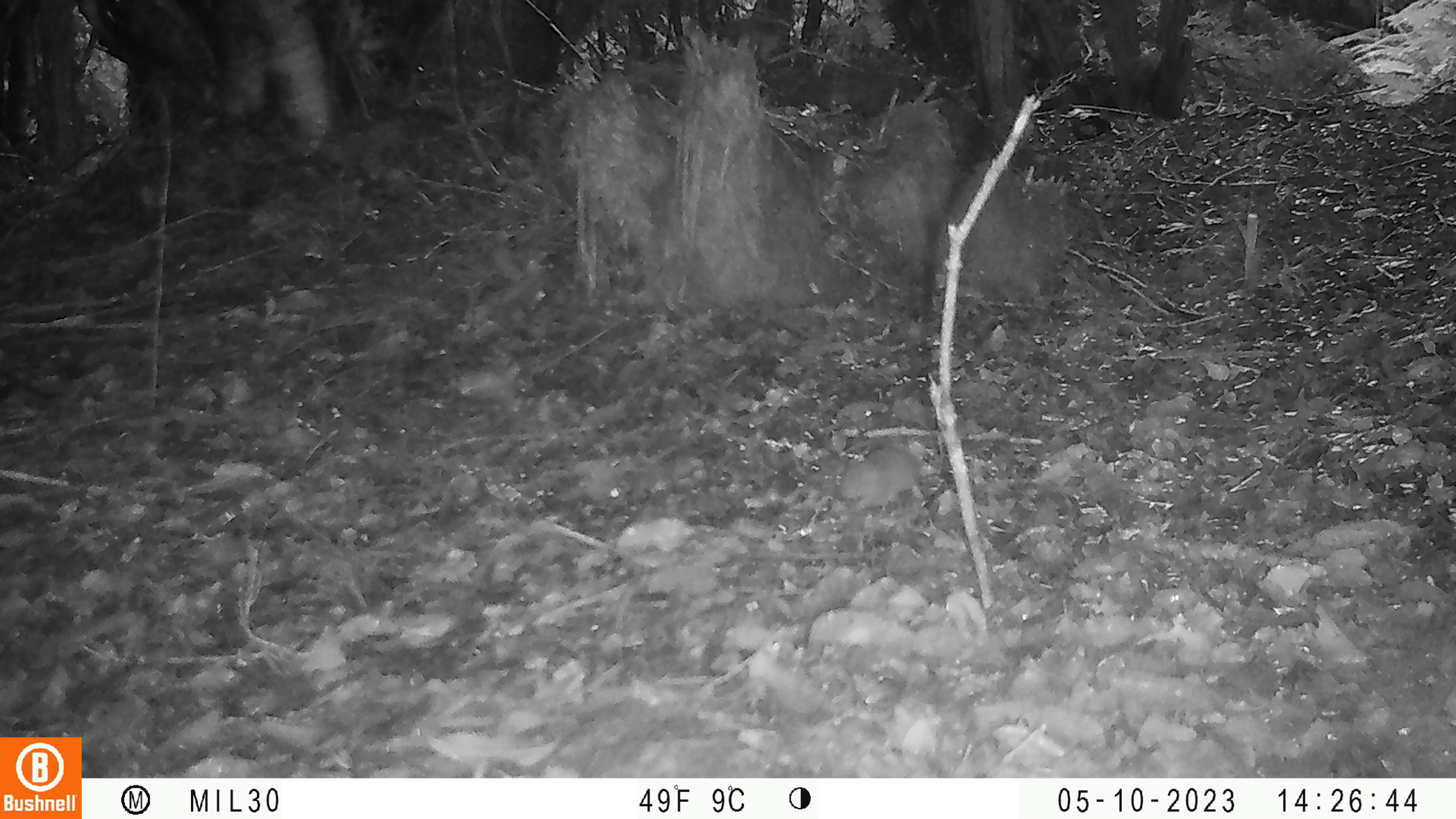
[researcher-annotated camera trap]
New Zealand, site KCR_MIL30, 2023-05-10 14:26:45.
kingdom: Animalia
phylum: Chordata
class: Mammalia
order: Rodentia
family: Muridae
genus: Rattus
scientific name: Rattus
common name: rat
Rat (Rattus).